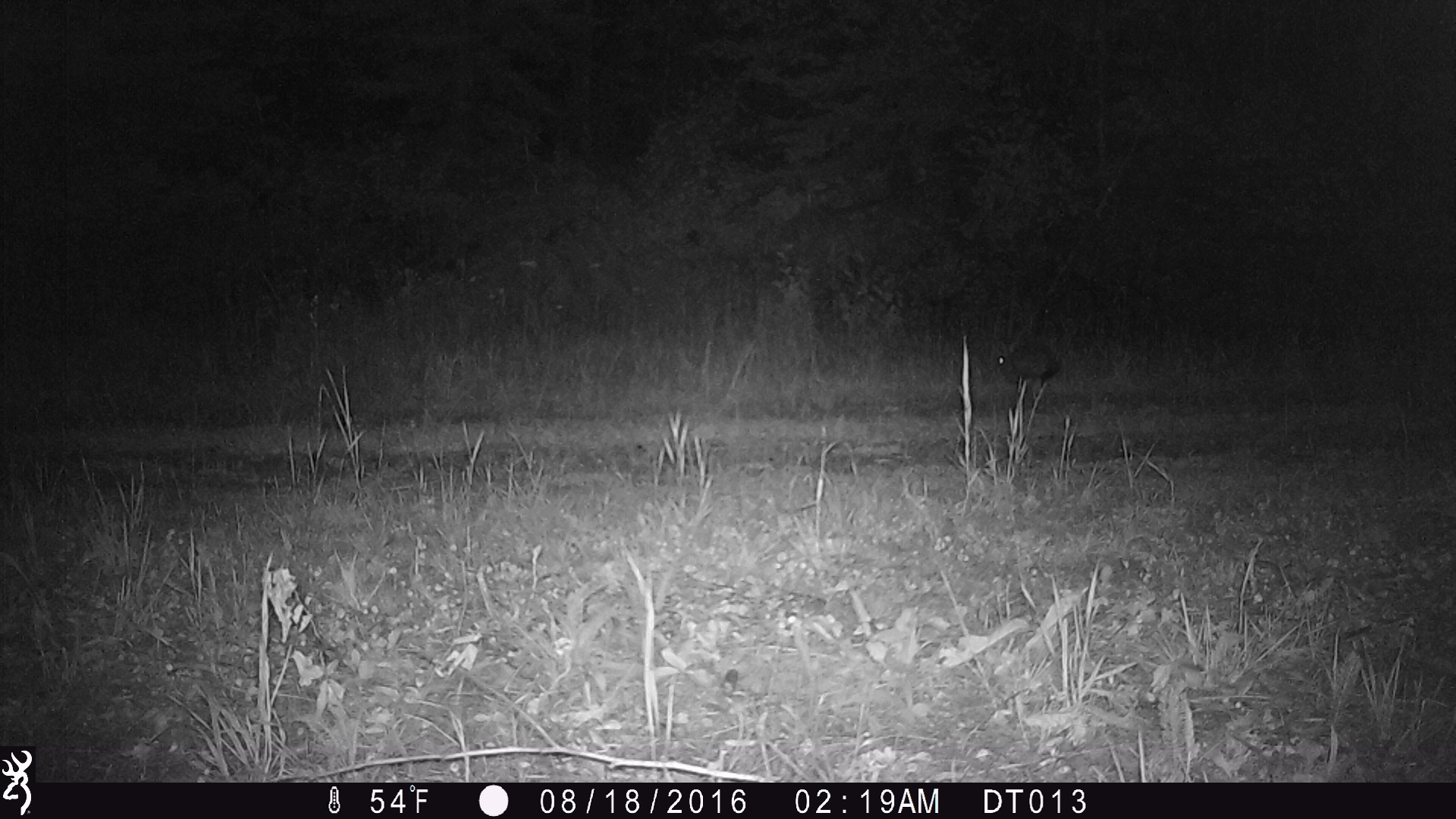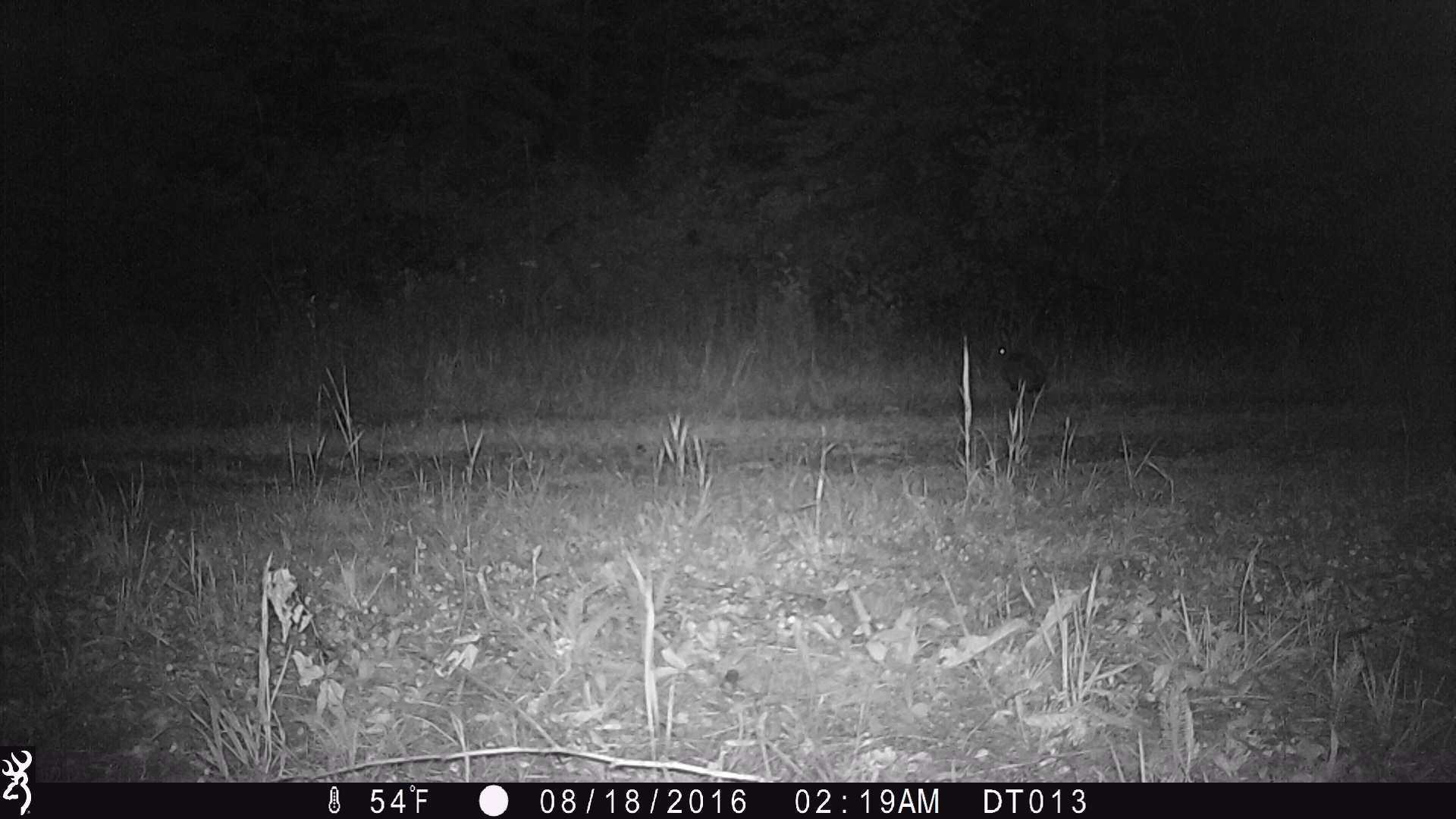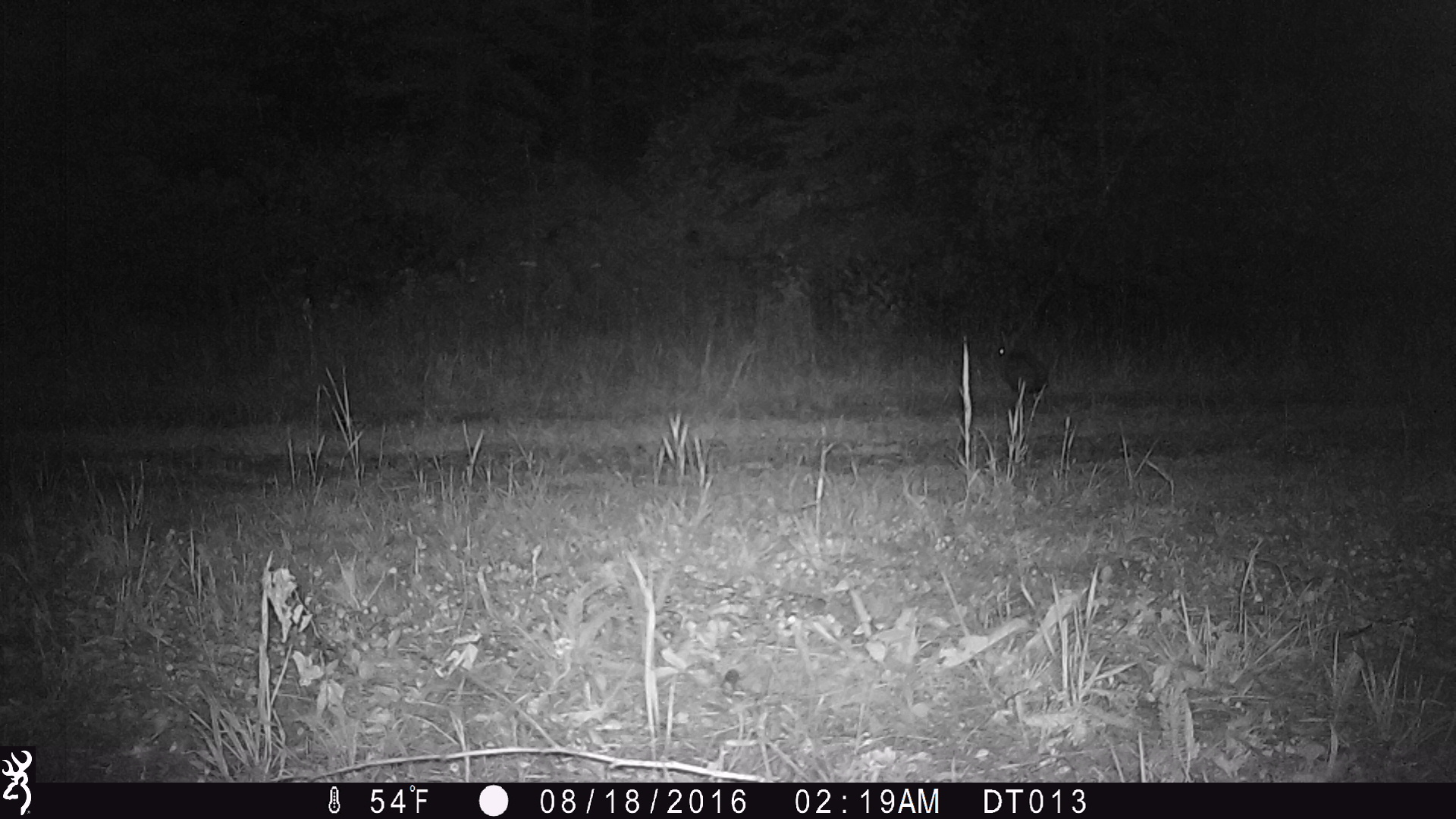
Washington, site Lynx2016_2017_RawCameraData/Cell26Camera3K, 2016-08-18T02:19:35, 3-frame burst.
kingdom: Animalia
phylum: Chordata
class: Mammalia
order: Lagomorpha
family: Leporidae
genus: Lepus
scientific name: Lepus americanus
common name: snowshoe hare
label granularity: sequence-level